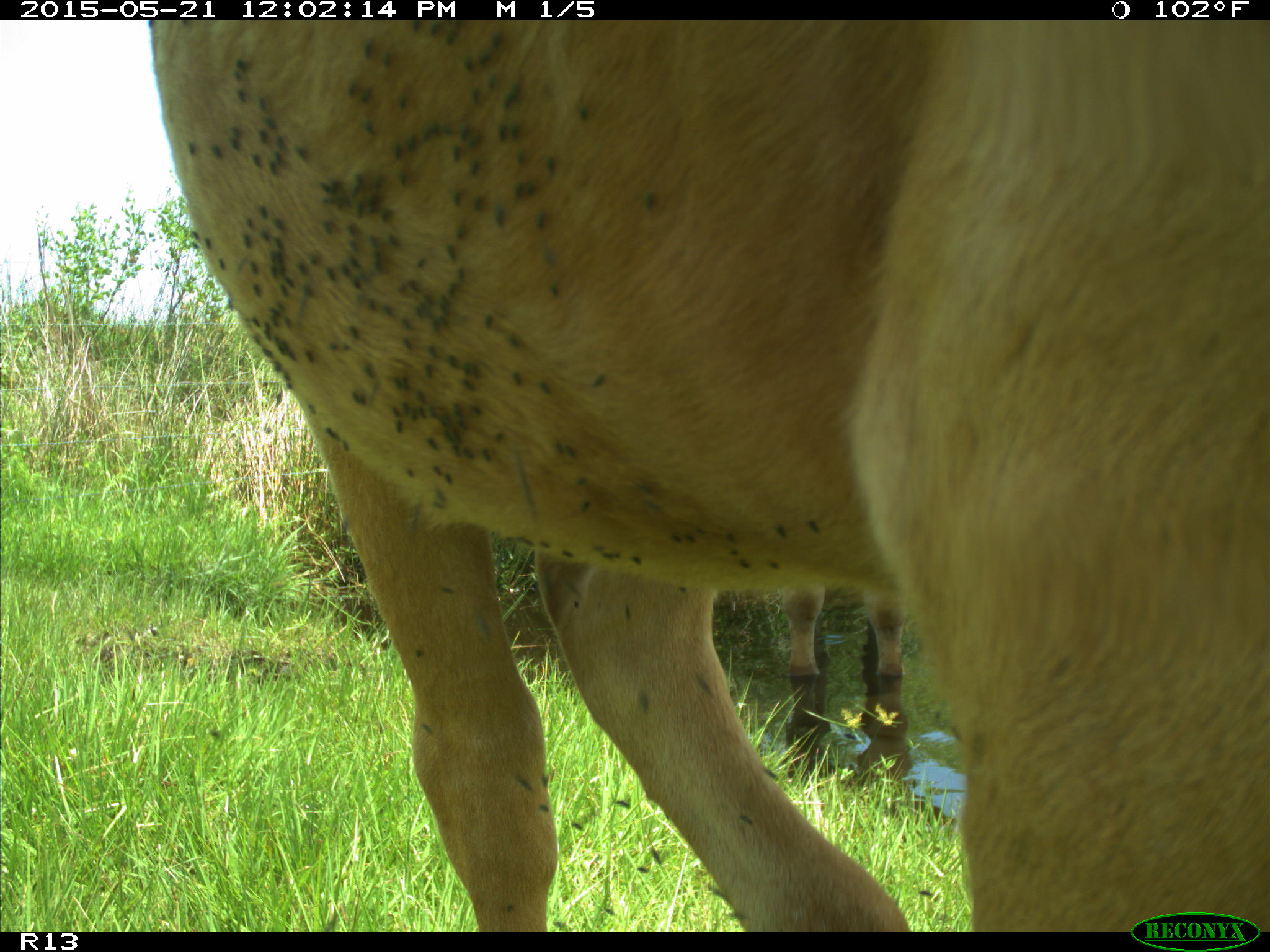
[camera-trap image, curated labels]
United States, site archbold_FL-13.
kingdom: Animalia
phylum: Chordata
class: Mammalia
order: Artiodactyla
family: Bovidae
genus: Bos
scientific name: Bos taurus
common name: domestic cow